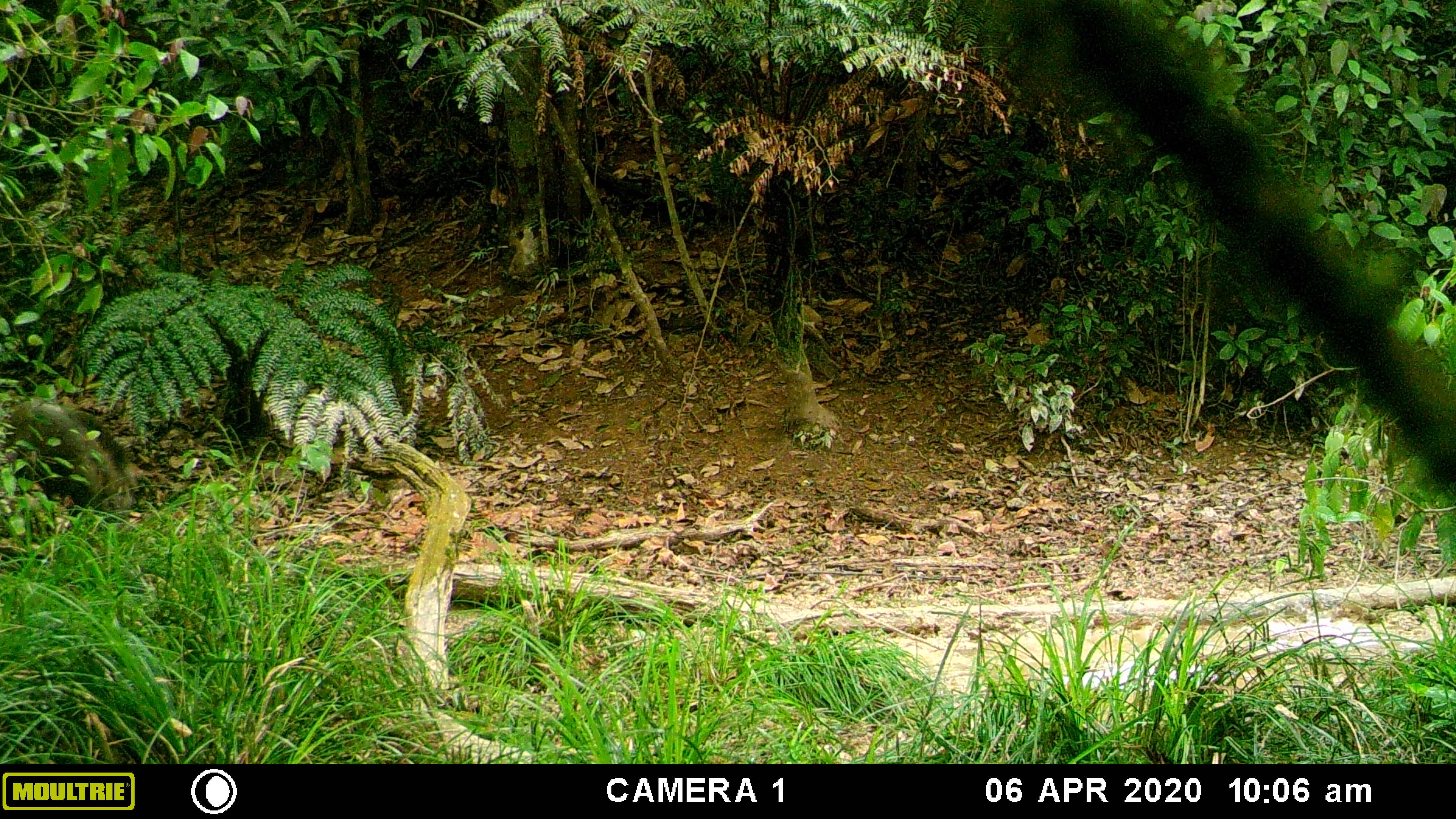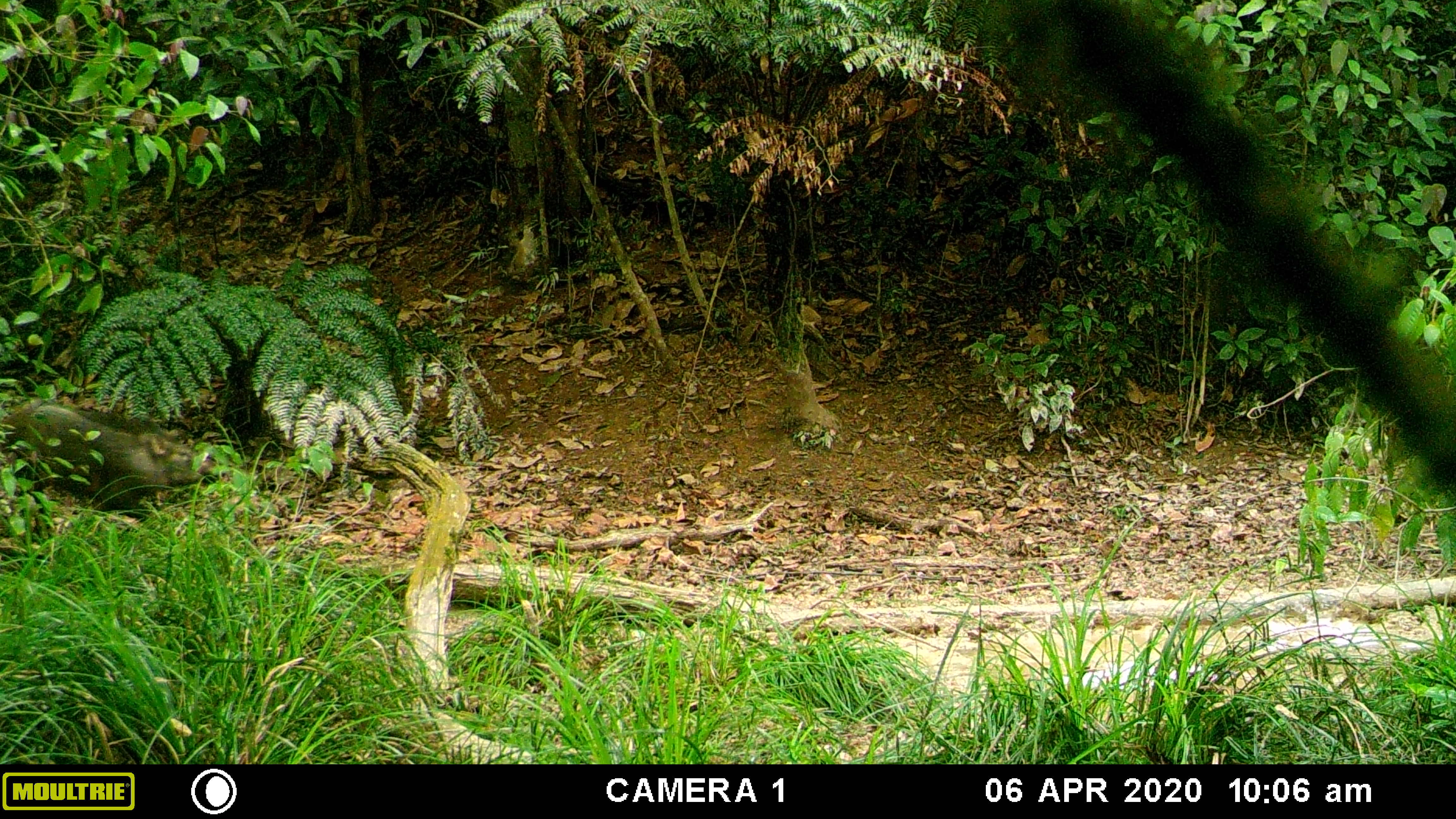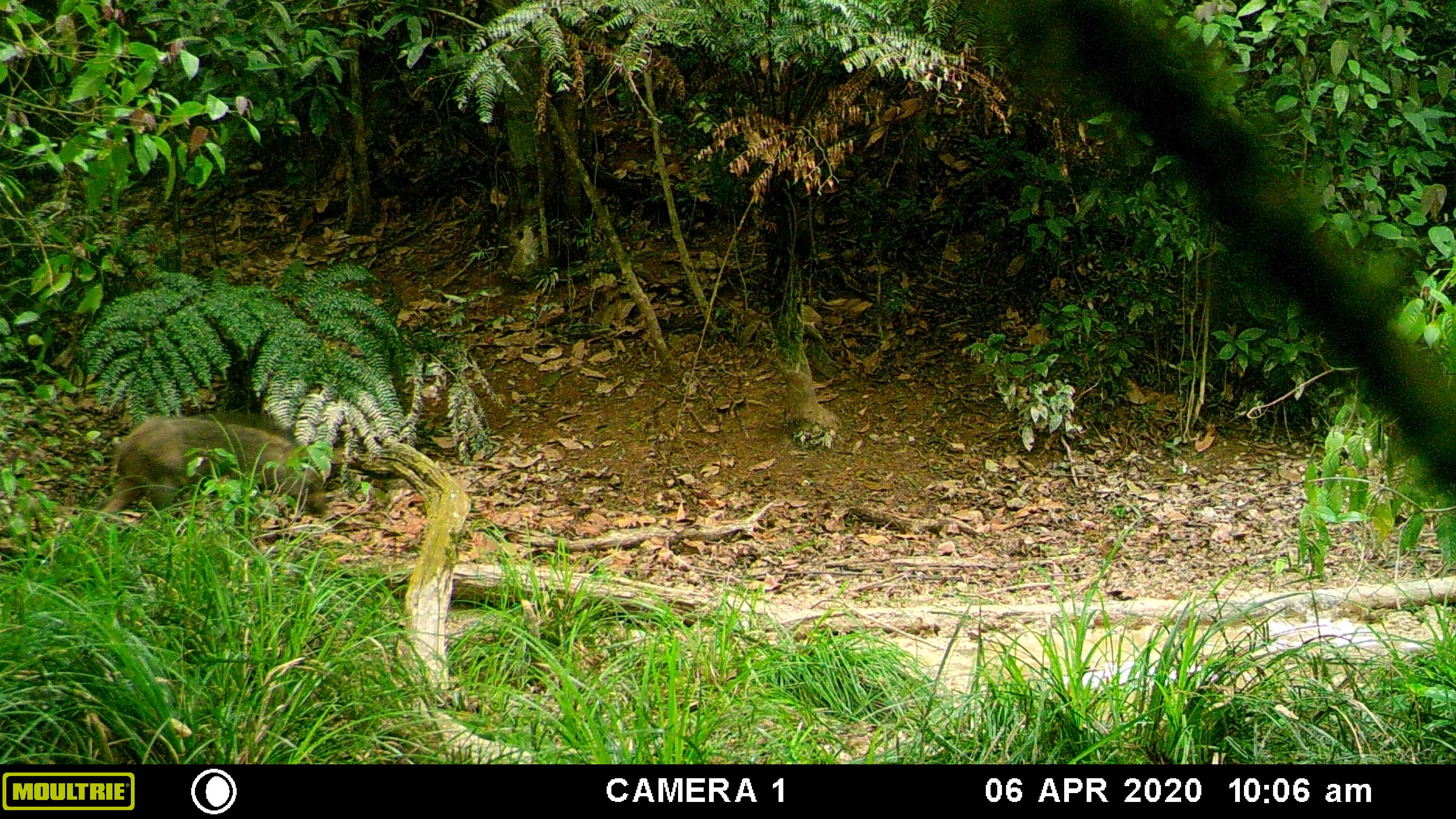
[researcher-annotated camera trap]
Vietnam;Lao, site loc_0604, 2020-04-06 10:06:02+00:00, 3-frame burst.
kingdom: Animalia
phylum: Chordata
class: Mammalia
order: Artiodactyla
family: Suidae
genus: Sus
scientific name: Sus scrofa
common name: eurasian wild pig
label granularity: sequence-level